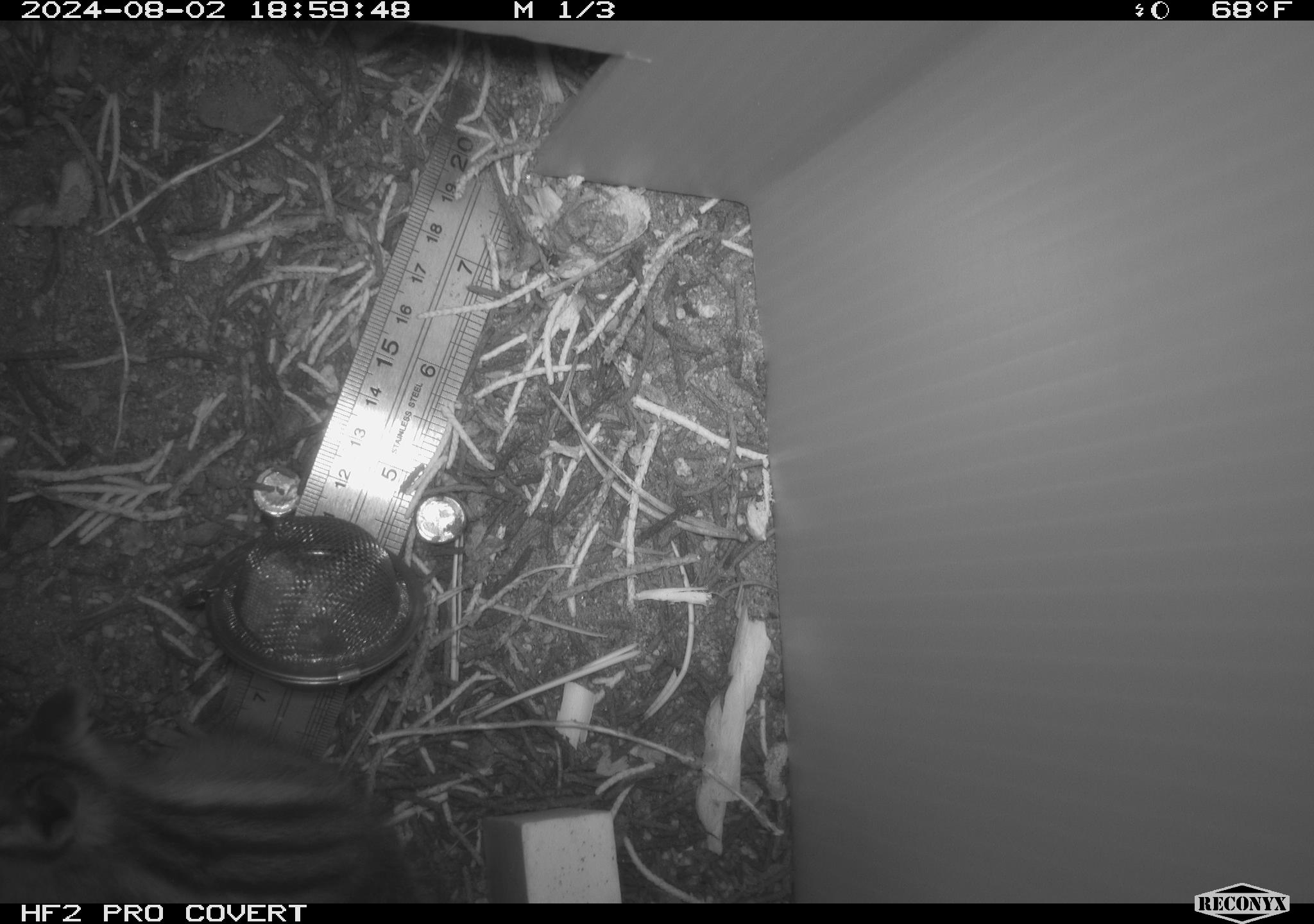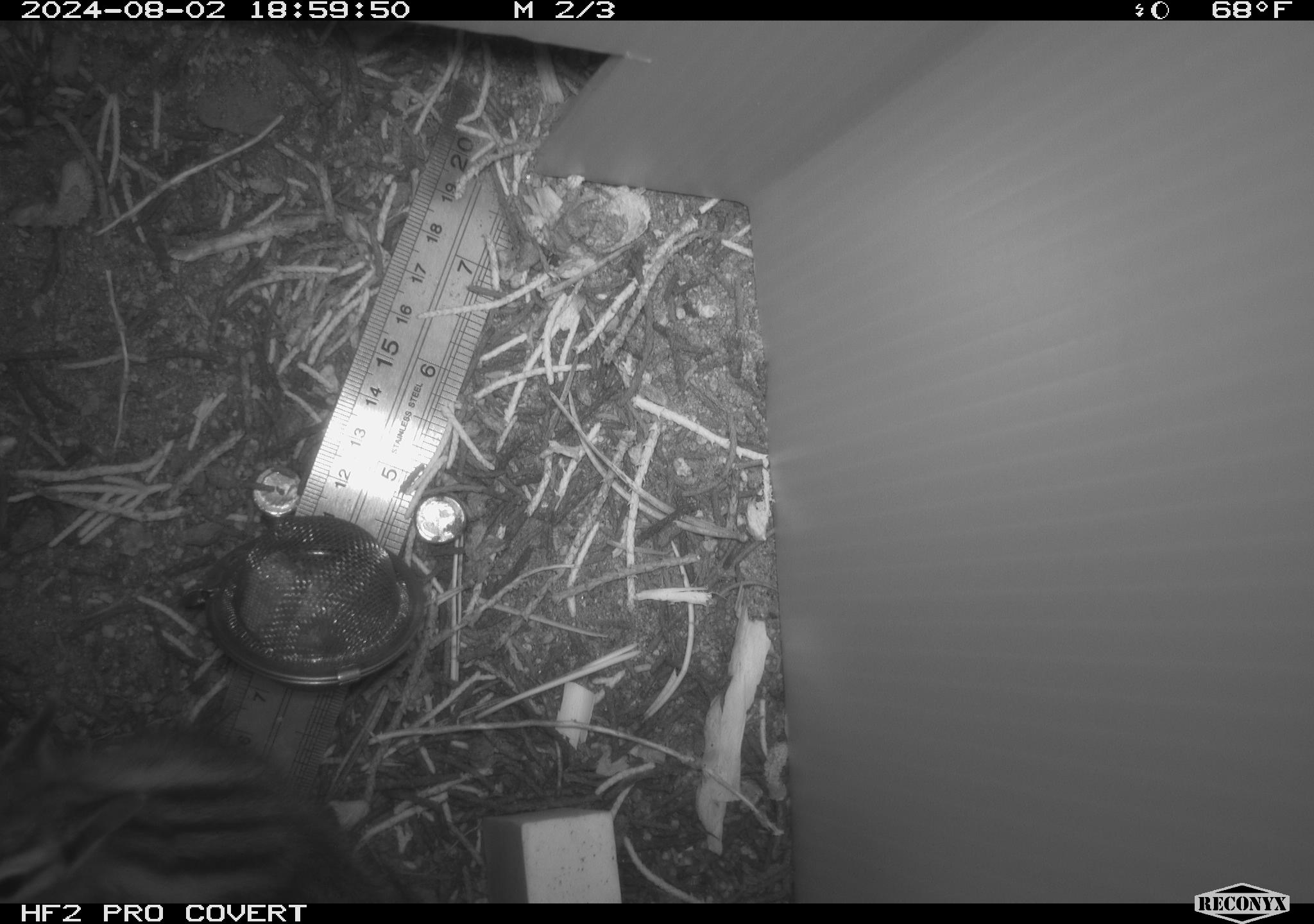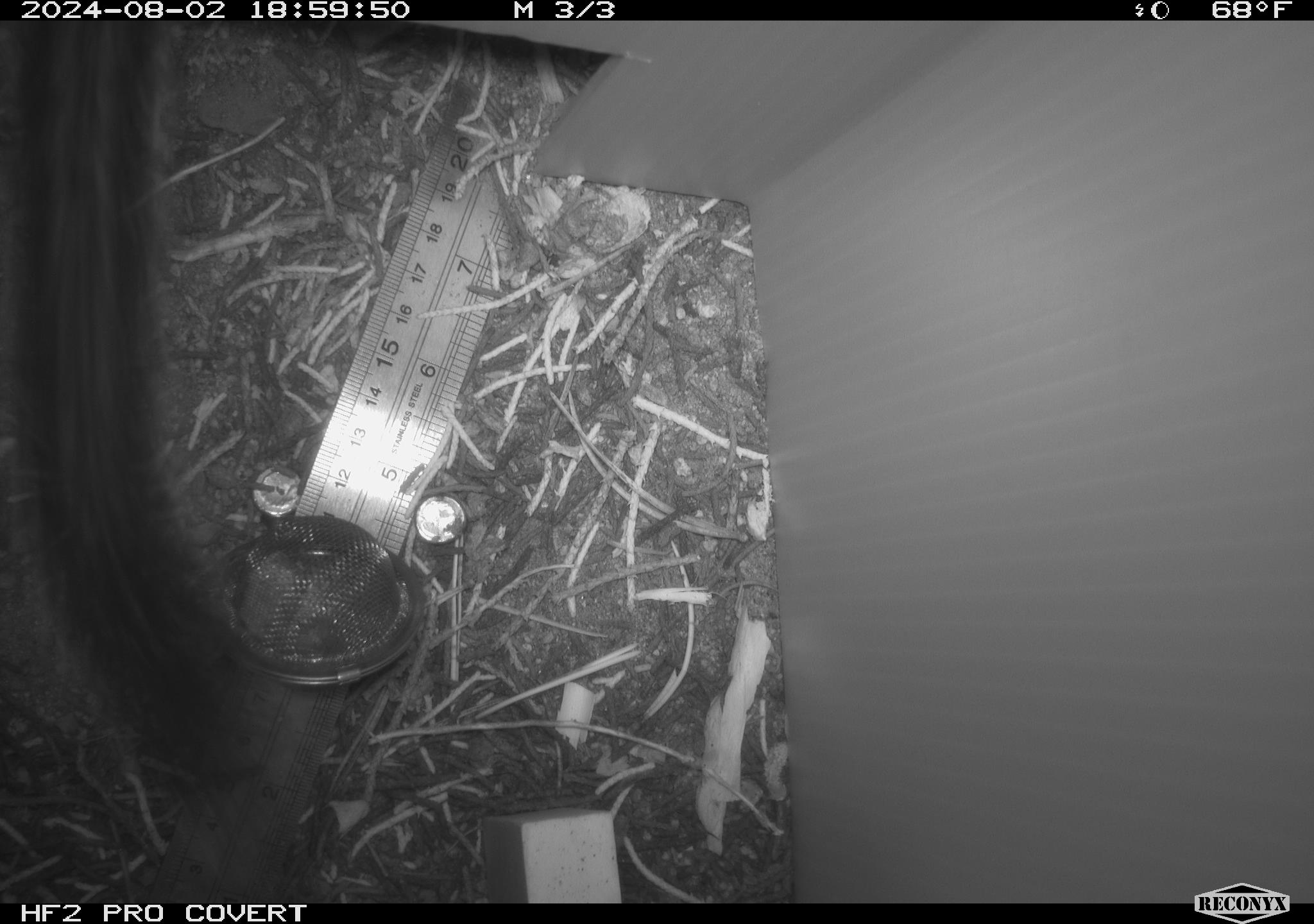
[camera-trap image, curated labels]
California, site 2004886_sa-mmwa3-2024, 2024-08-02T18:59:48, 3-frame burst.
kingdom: Animalia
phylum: Chordata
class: Mammalia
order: Rodentia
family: Sciuridae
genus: Neotamias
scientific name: Neotamias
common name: western chipmunks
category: neotamias species